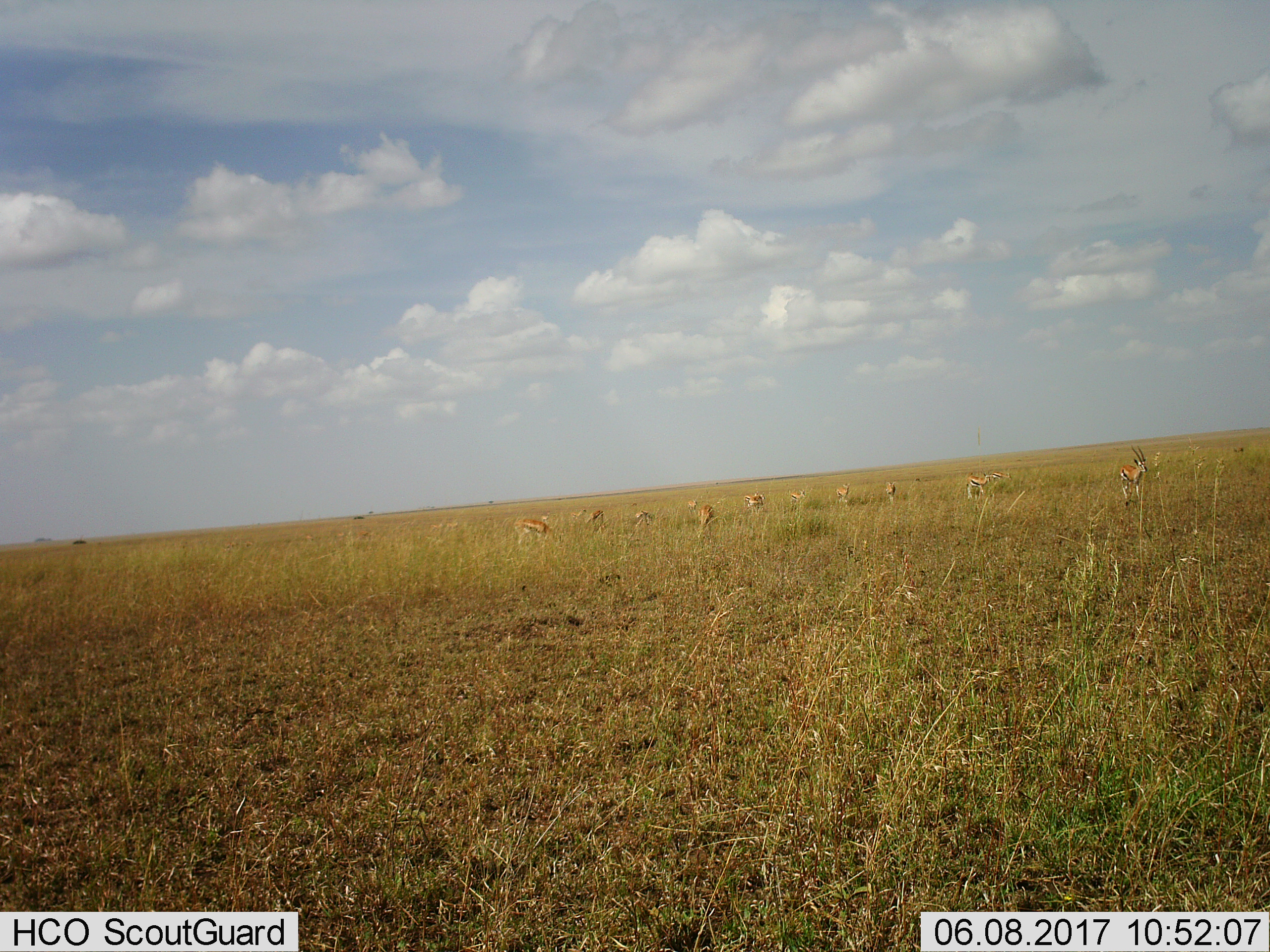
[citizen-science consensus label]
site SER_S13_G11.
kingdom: Animalia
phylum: Chordata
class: Mammalia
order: Artiodactyla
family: Bovidae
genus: Eudorcas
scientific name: Eudorcas thomsonii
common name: thomson's gazelle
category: gazellethomsons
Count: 11-50.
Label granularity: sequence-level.